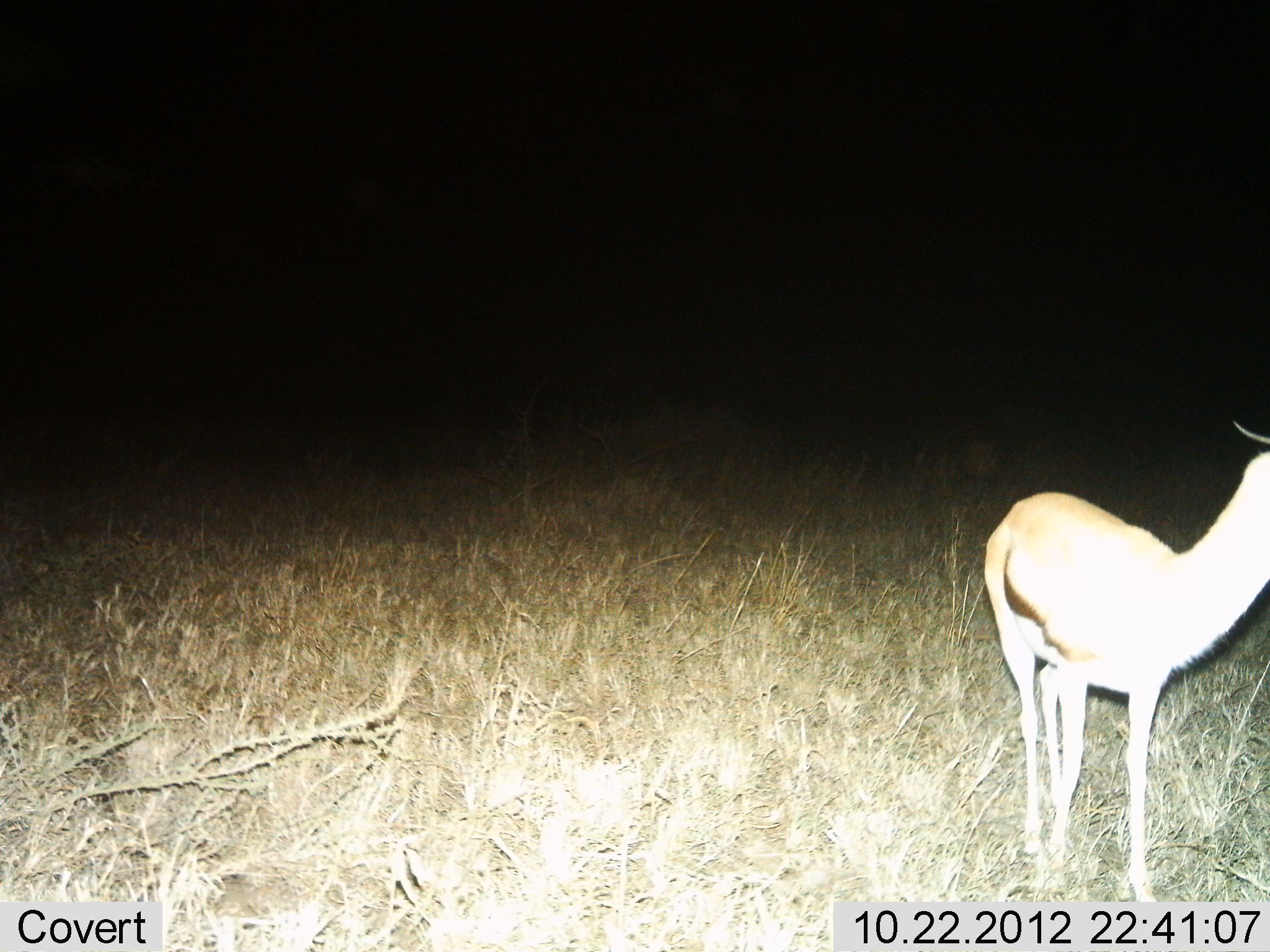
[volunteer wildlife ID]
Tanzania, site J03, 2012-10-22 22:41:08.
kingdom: Animalia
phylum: Chordata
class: Mammalia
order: Artiodactyla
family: Bovidae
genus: Eudorcas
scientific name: Eudorcas thomsonii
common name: thomson's gazelle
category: gazellethomsons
Gazellethomsons (thomson's gazelle) (Eudorcas thomsonii), count 1. Behavior (volunteer vote fractions): standing 100%, resting 0%, moving 0%, interacting 0%. Young present (vote fraction): 0%. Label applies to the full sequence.